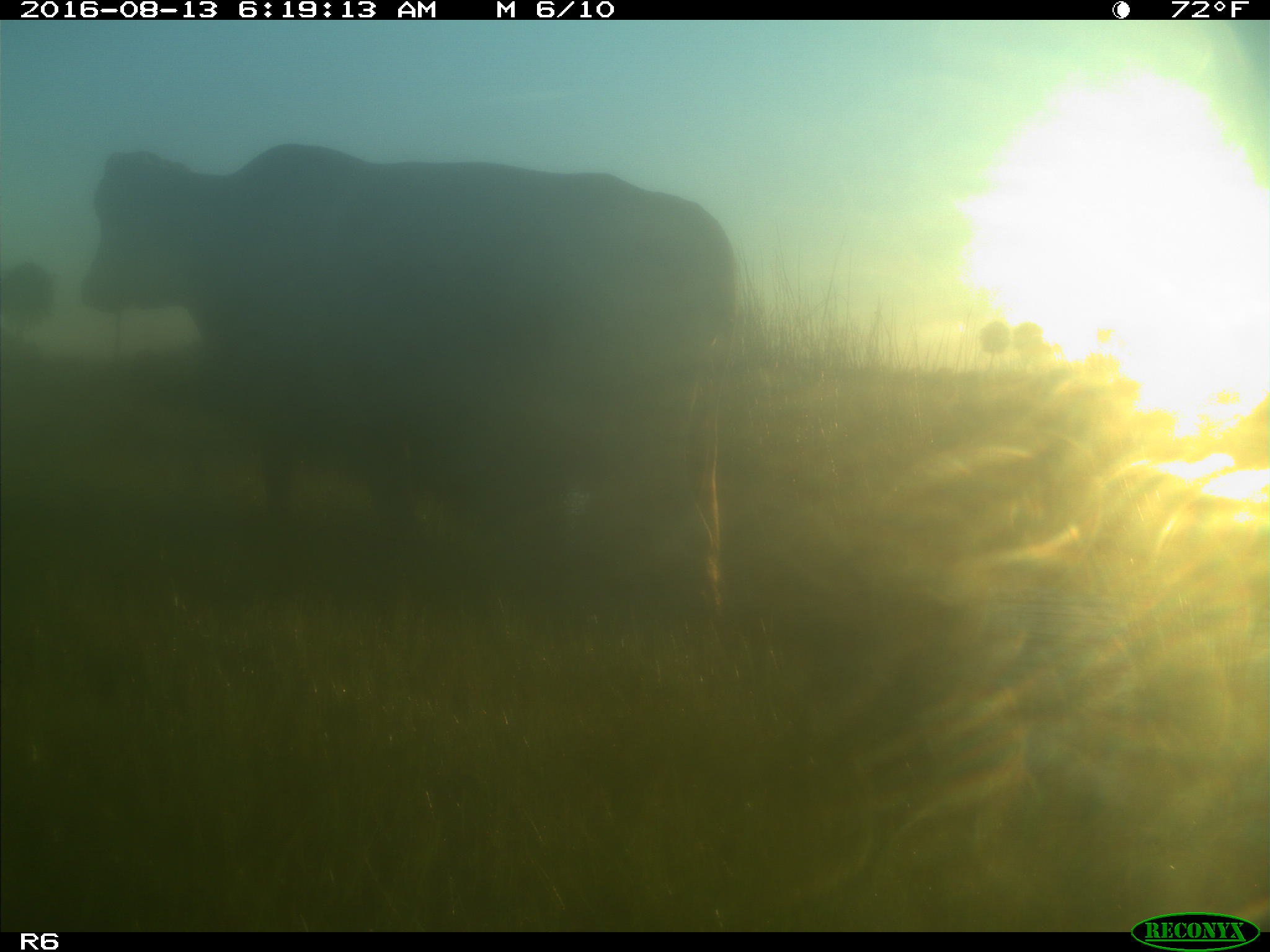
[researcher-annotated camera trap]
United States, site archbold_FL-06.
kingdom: Animalia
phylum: Chordata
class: Mammalia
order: Artiodactyla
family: Bovidae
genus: Bos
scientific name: Bos taurus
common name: domestic cow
Bos taurus (domestic cow).